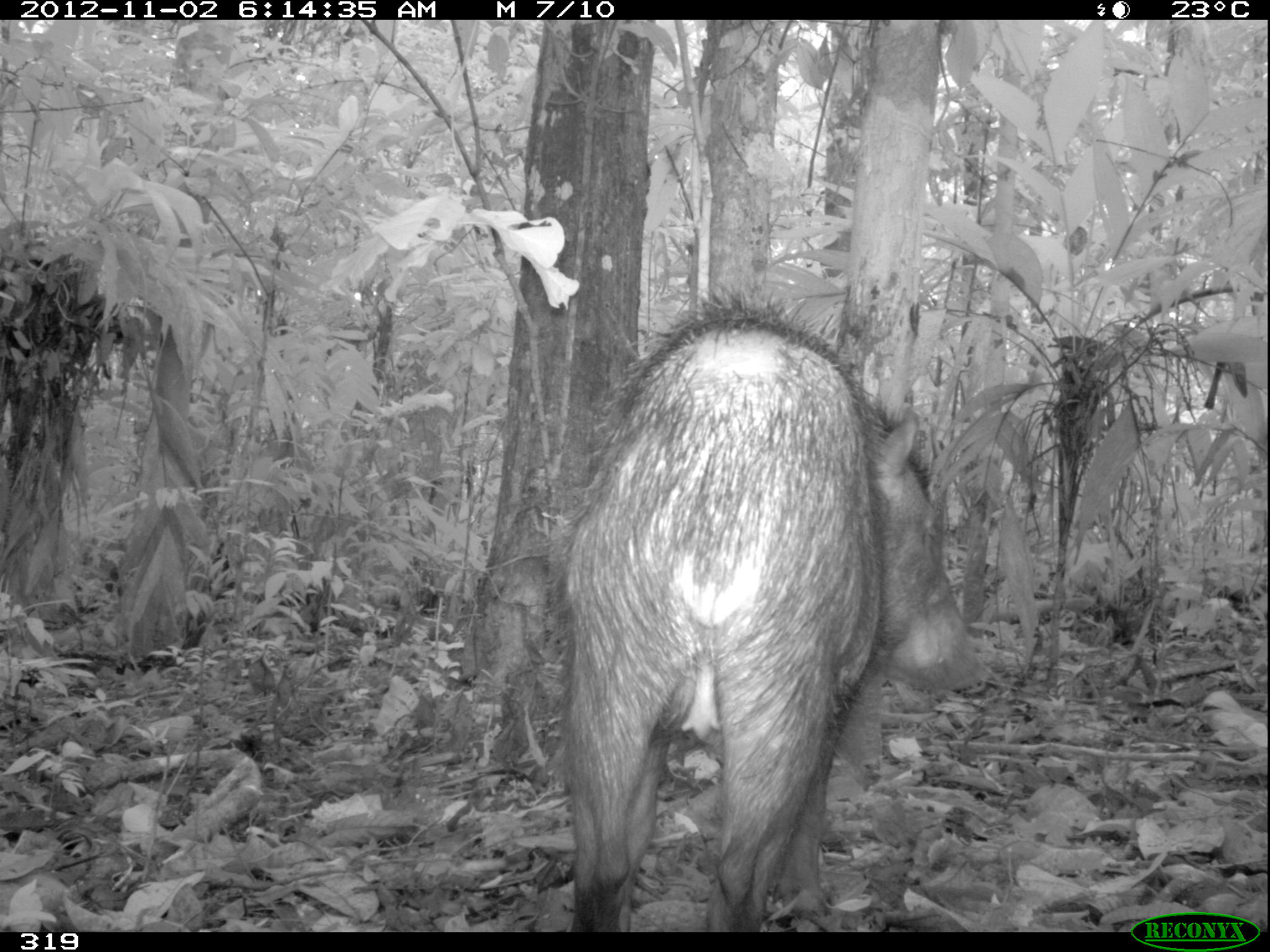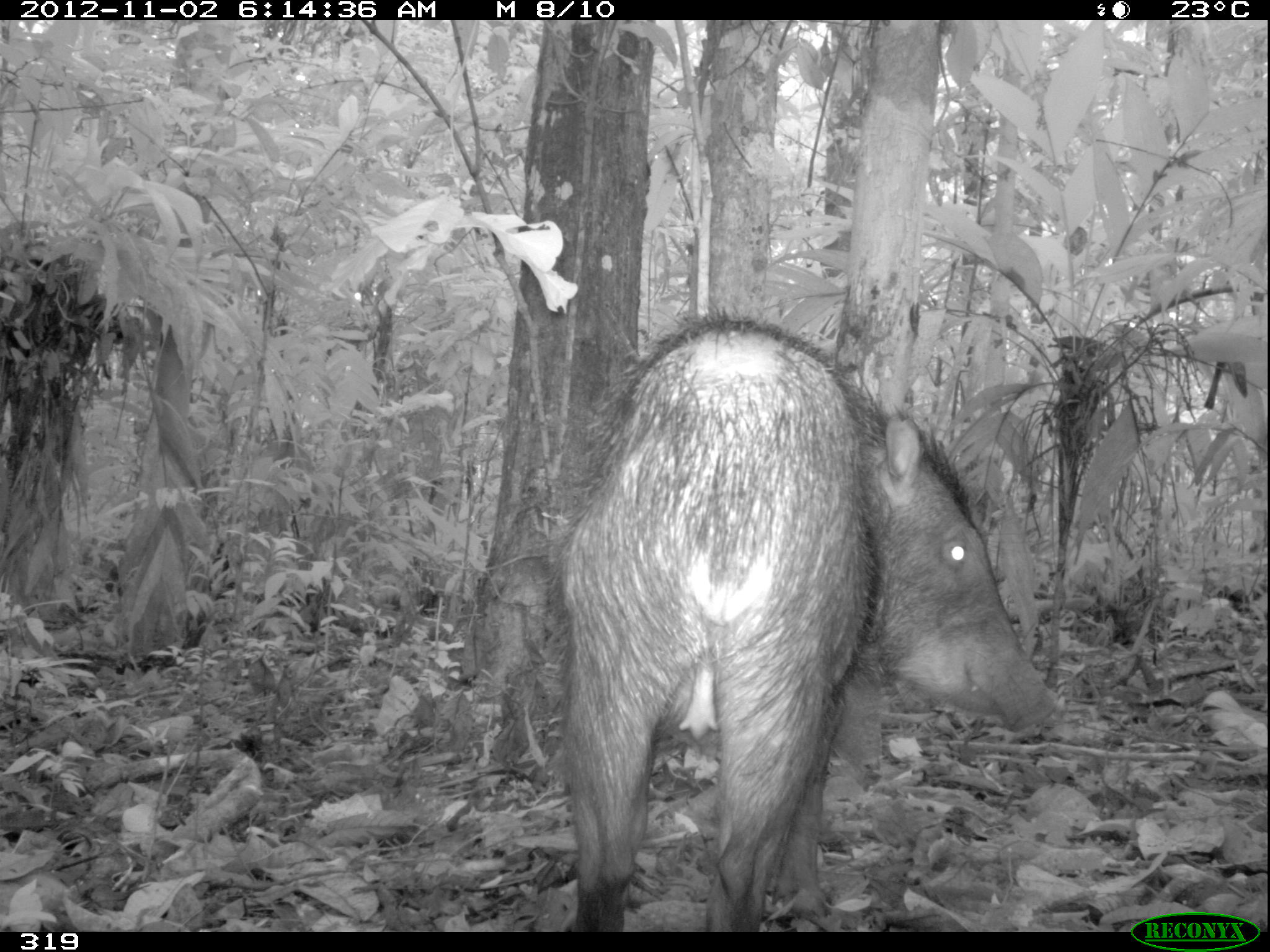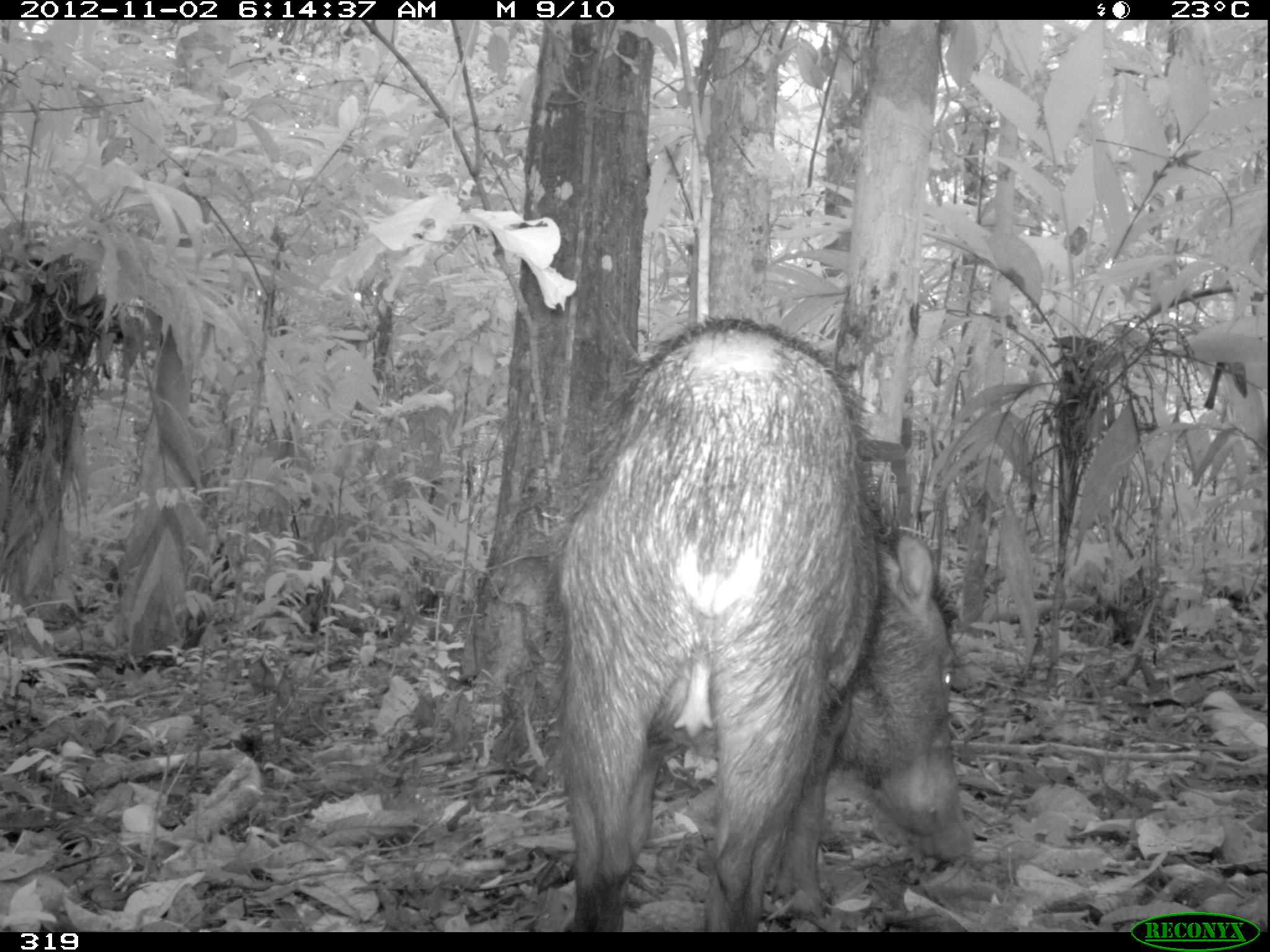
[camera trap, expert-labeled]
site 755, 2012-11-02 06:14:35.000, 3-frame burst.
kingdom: Animalia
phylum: Chordata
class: Mammalia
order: Artiodactyla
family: Tayassuidae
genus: Tayassu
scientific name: Tayassu pecari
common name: white-lipped peccary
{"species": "Tayassu pecari (white-lipped peccary)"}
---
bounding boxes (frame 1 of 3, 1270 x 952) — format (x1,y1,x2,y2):
tayassu pecari: (527,283,994,932)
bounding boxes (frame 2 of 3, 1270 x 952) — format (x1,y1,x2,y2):
tayassu pecari: (533,297,1057,932)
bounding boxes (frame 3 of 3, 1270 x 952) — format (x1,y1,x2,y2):
tayassu pecari: (535,312,976,932)